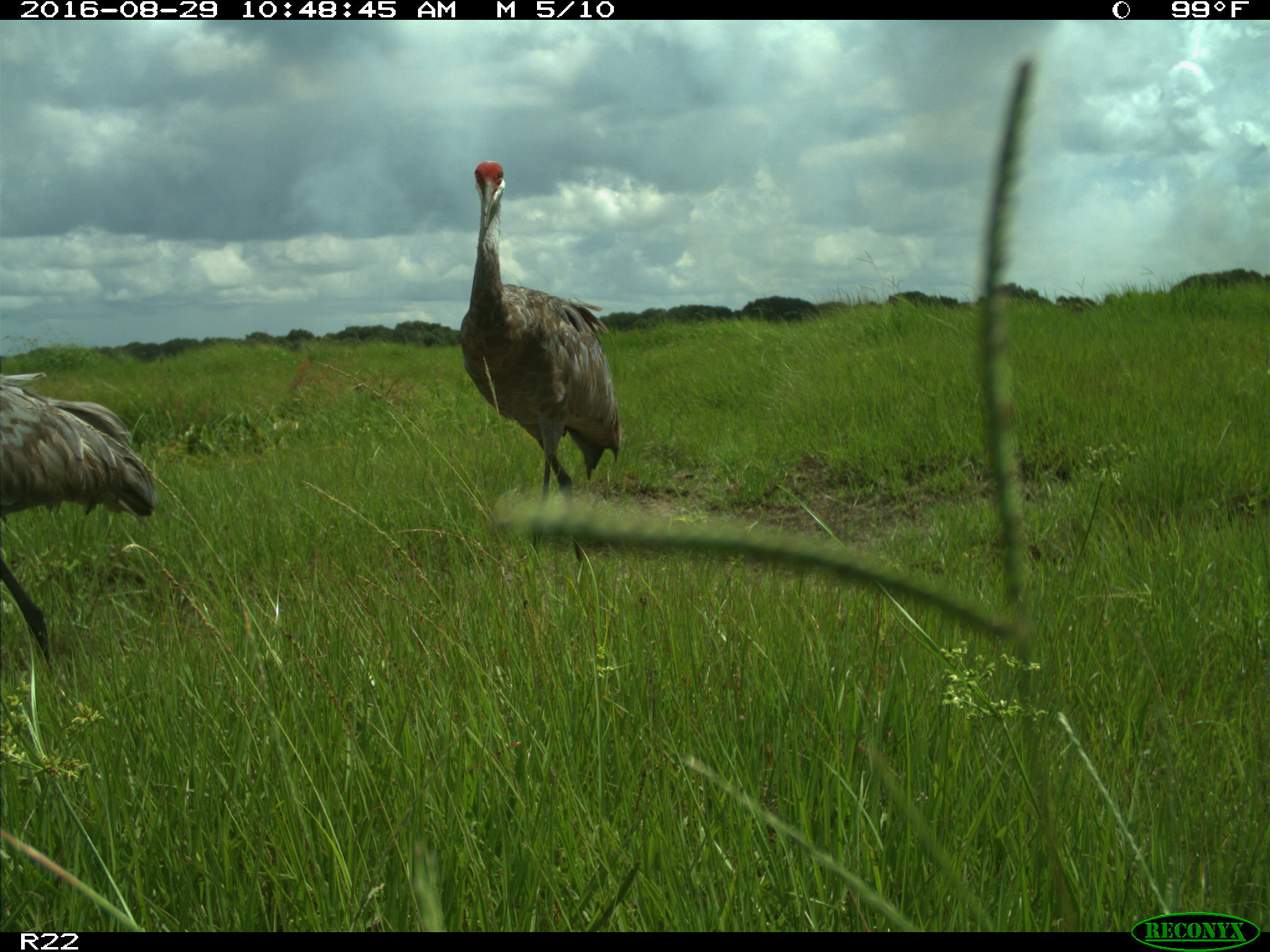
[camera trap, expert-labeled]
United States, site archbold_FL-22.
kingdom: Animalia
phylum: Chordata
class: Aves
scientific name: Aves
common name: birds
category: unidentified bird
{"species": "unidentified bird (birds) (Aves)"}